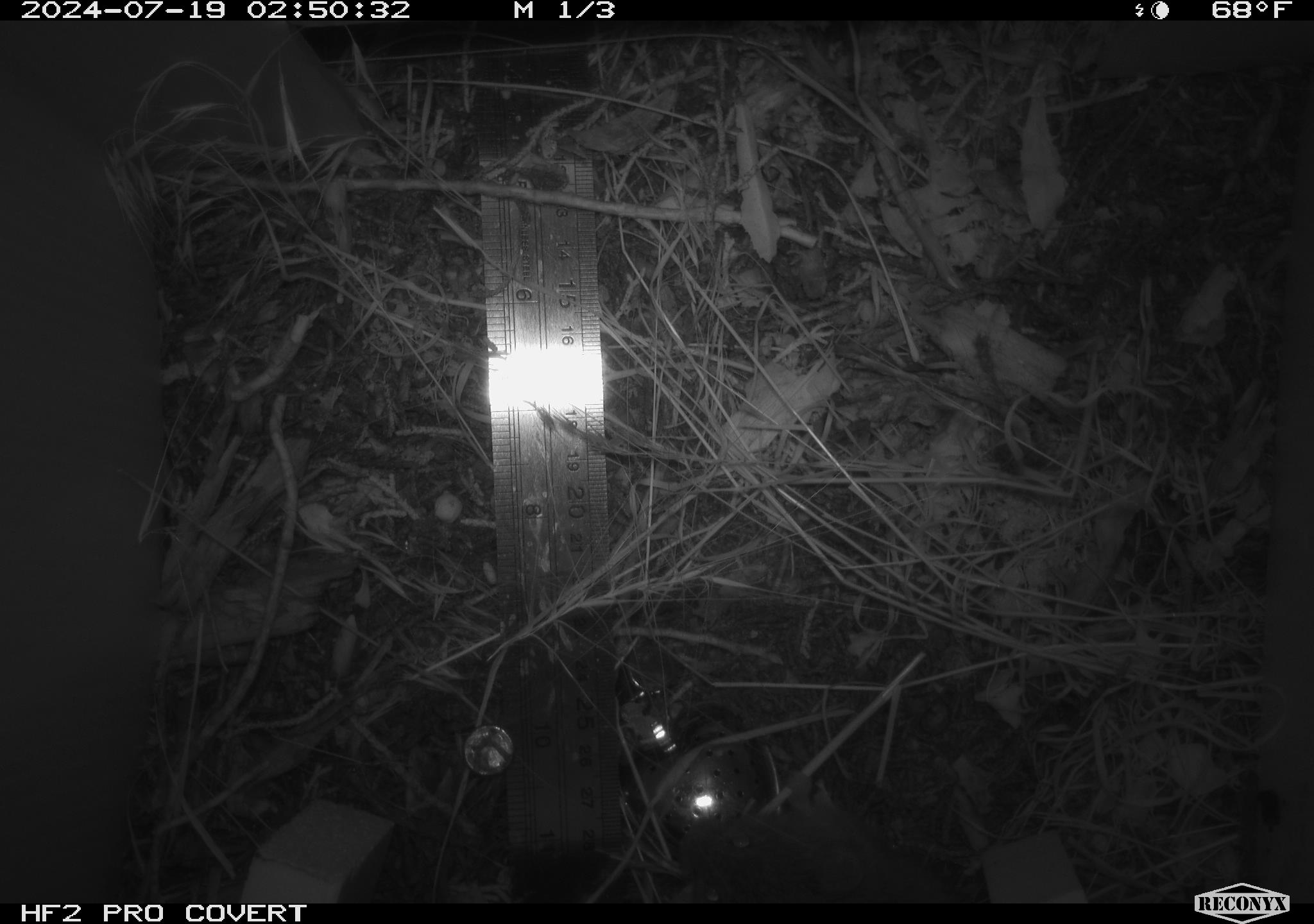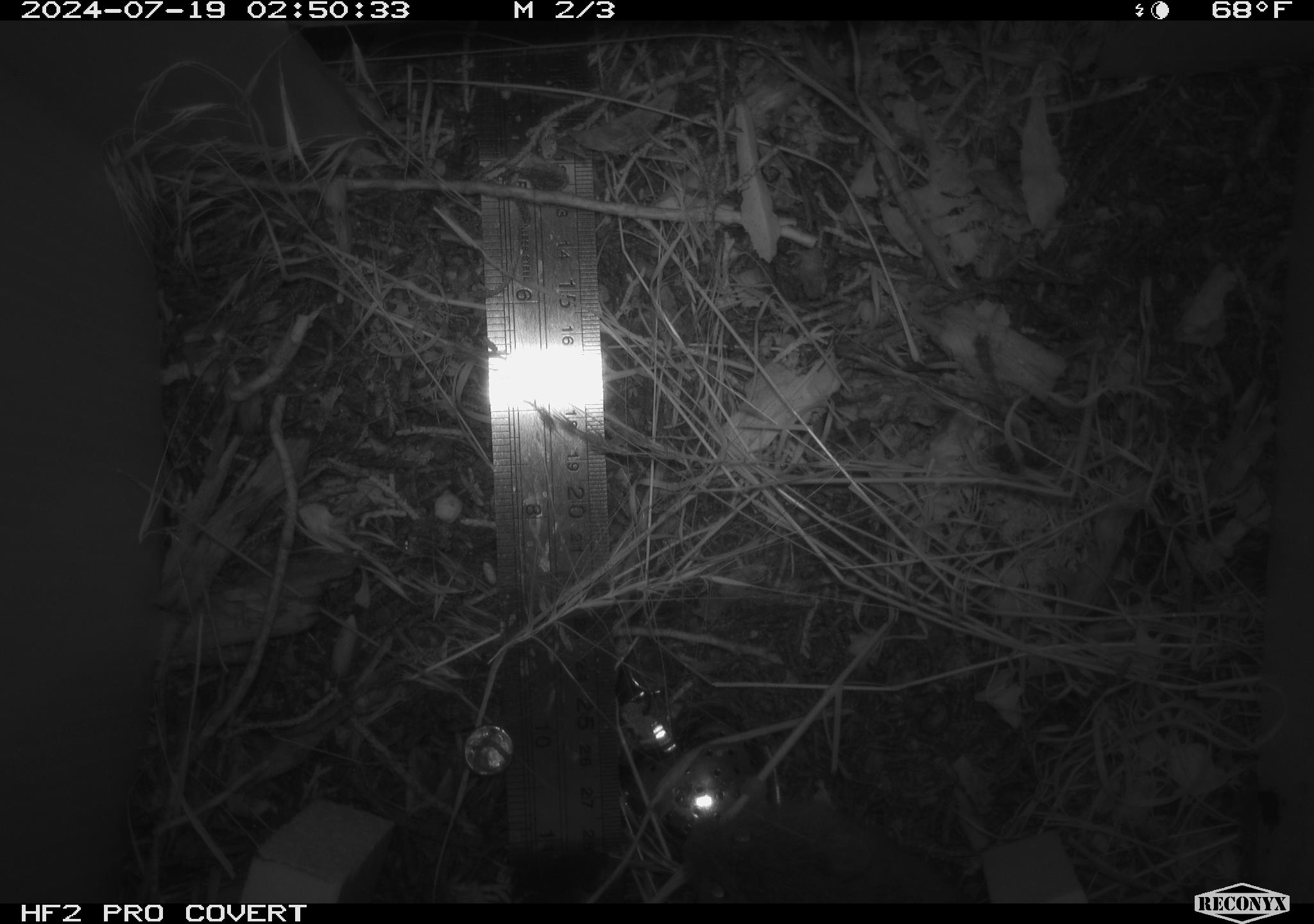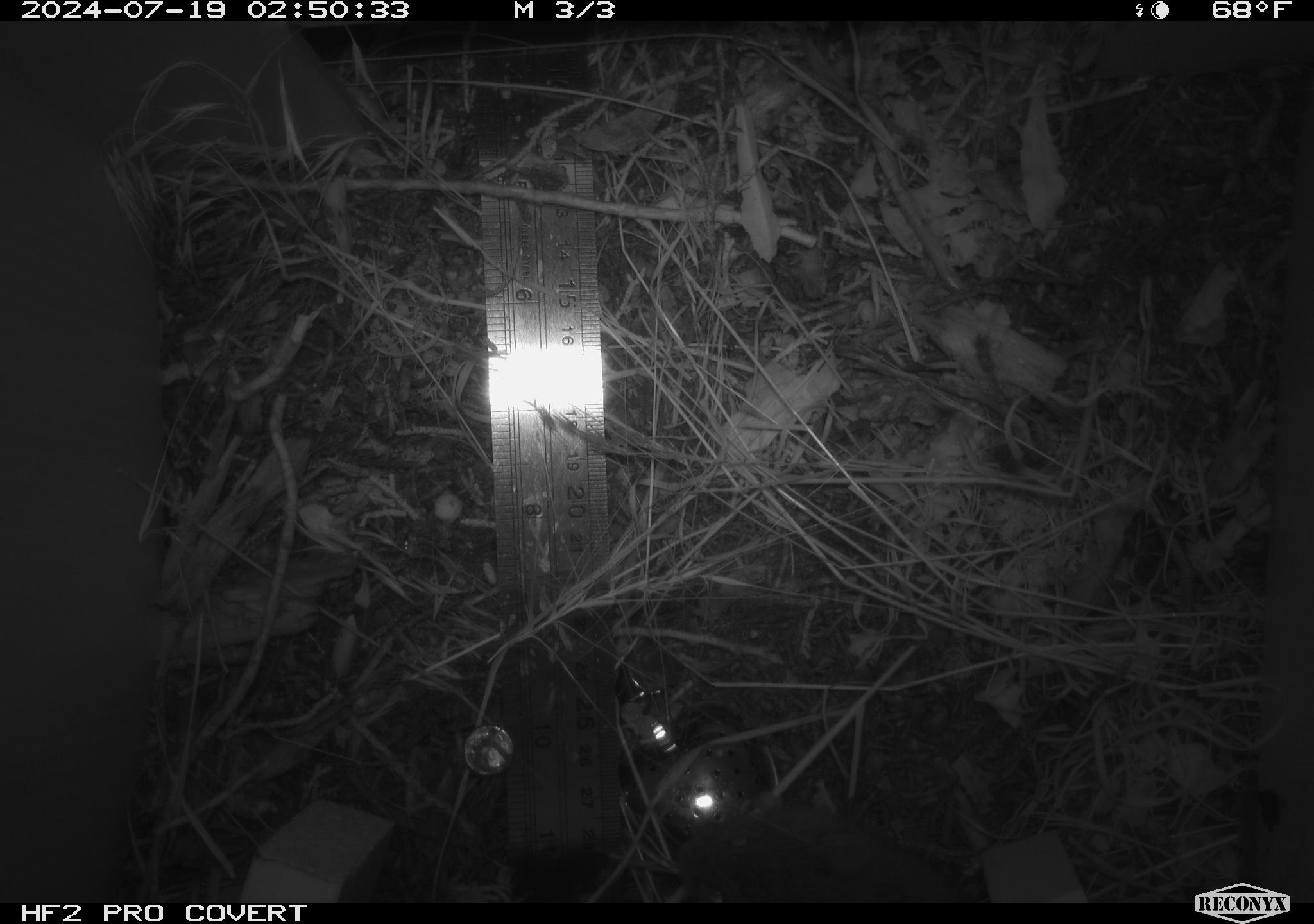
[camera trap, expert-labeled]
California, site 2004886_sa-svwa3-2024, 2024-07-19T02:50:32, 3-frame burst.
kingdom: Animalia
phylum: Chordata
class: Mammalia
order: Rodentia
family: Cricetidae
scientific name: Arvicolinae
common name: voles, lemmings, and muskrats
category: arvicolinae subfamily